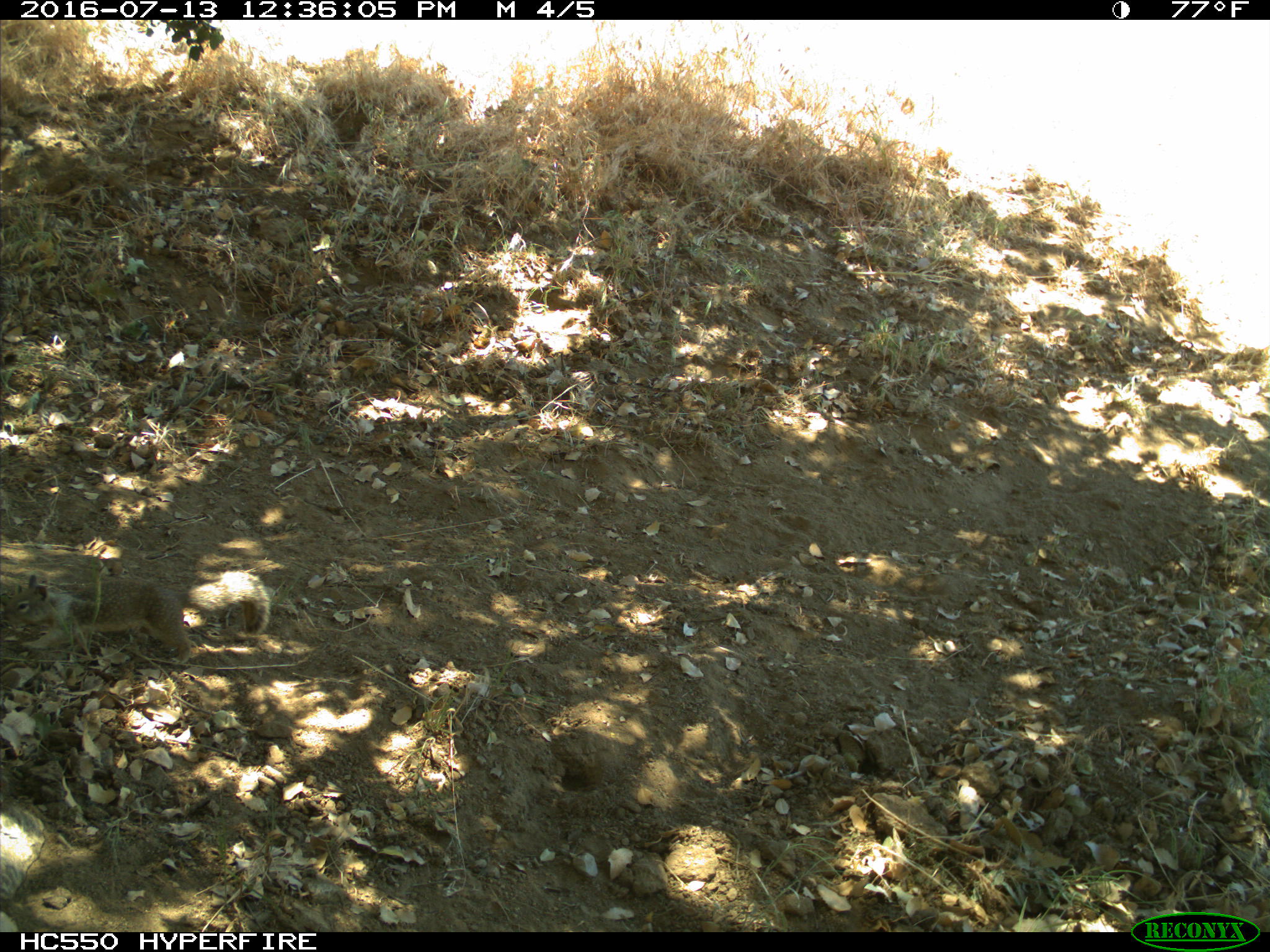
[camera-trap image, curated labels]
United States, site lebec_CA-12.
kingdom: Animalia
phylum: Chordata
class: Mammalia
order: Rodentia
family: Sciuridae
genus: Otospermophilus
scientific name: Otospermophilus beecheyi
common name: california ground squirrel